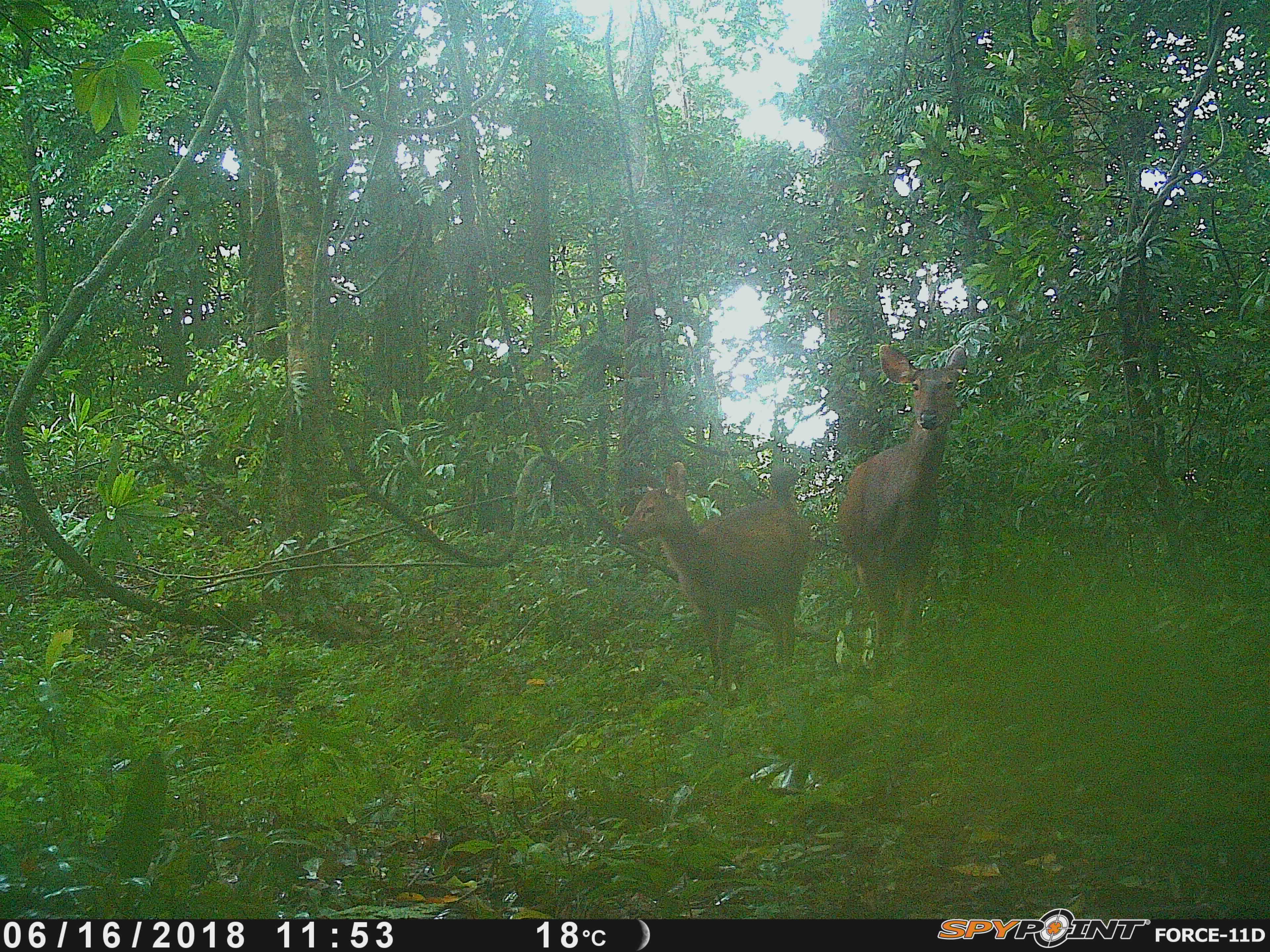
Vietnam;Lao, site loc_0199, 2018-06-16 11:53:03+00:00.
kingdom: Animalia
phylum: Chordata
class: Mammalia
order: Artiodactyla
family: Cervidae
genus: Rusa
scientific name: Rusa unicolor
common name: sambar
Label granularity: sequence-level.